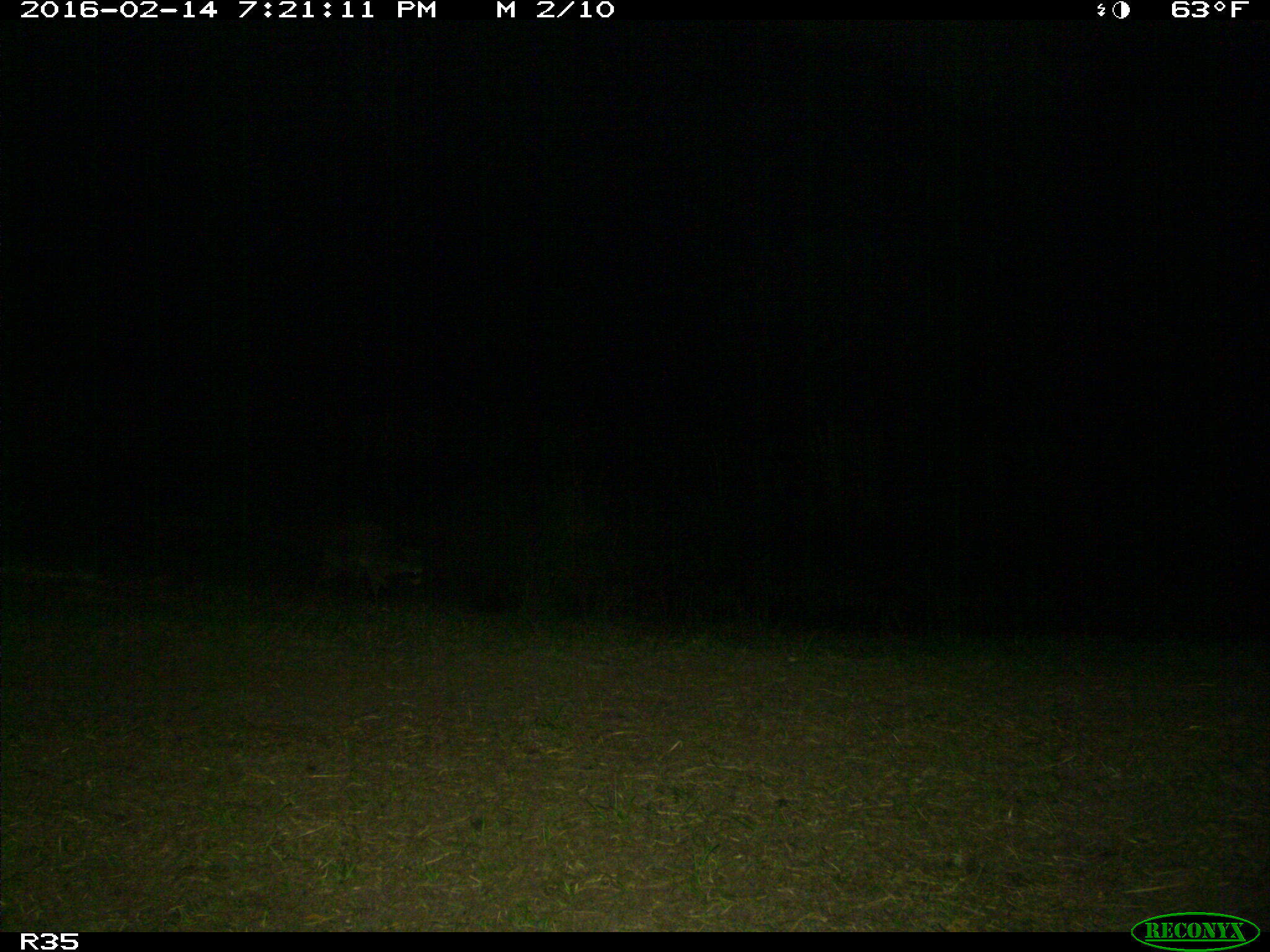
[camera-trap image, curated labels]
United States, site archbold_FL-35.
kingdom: Animalia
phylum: Chordata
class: Mammalia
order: Carnivora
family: Procyonidae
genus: Procyon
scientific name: Procyon lotor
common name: common raccoon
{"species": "Procyon lotor (common raccoon)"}